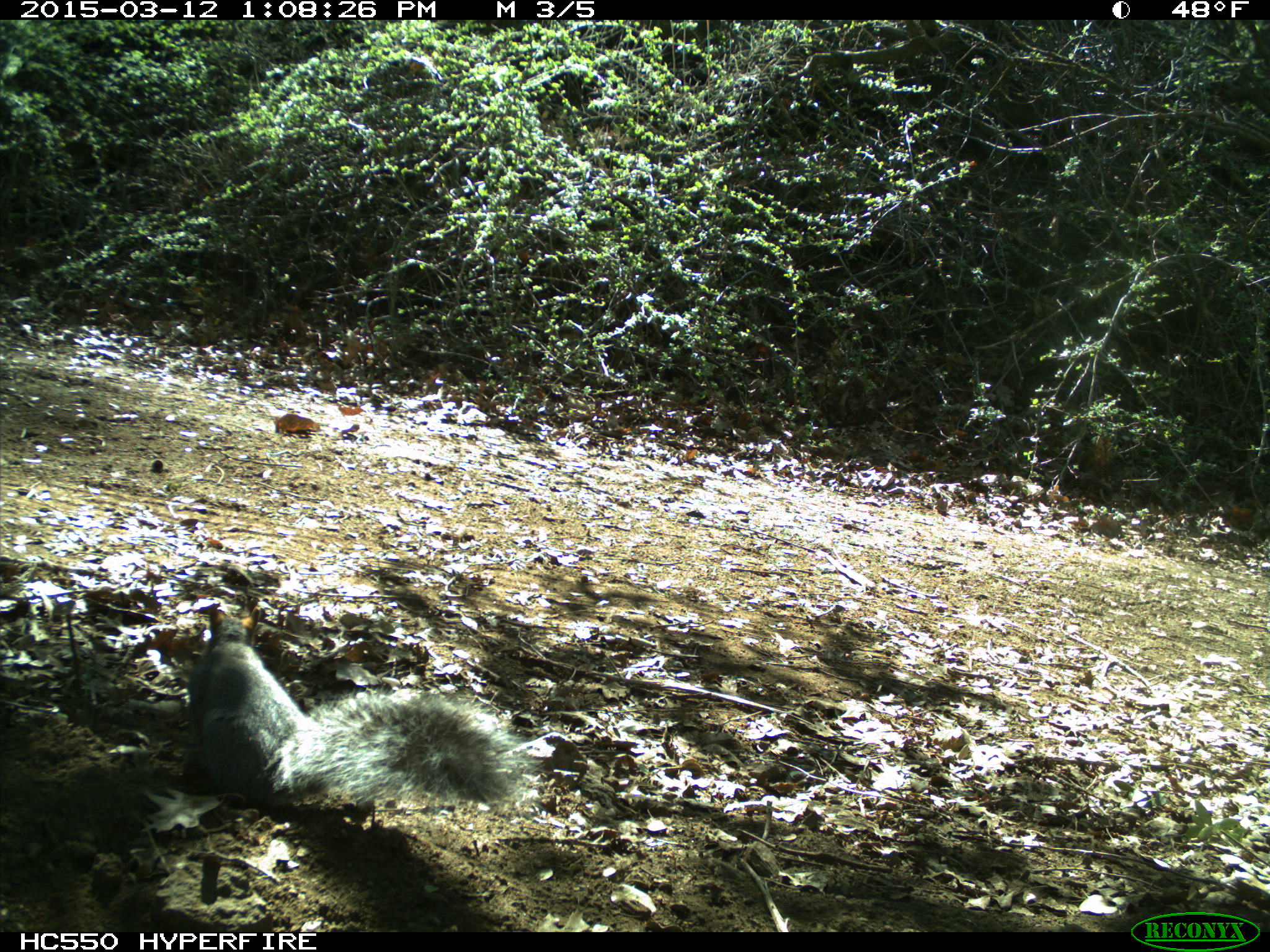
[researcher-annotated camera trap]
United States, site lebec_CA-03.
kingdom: Animalia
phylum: Chordata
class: Mammalia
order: Rodentia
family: Sciuridae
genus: Sciurus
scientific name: Sciurus carolinensis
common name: eastern gray squirrel